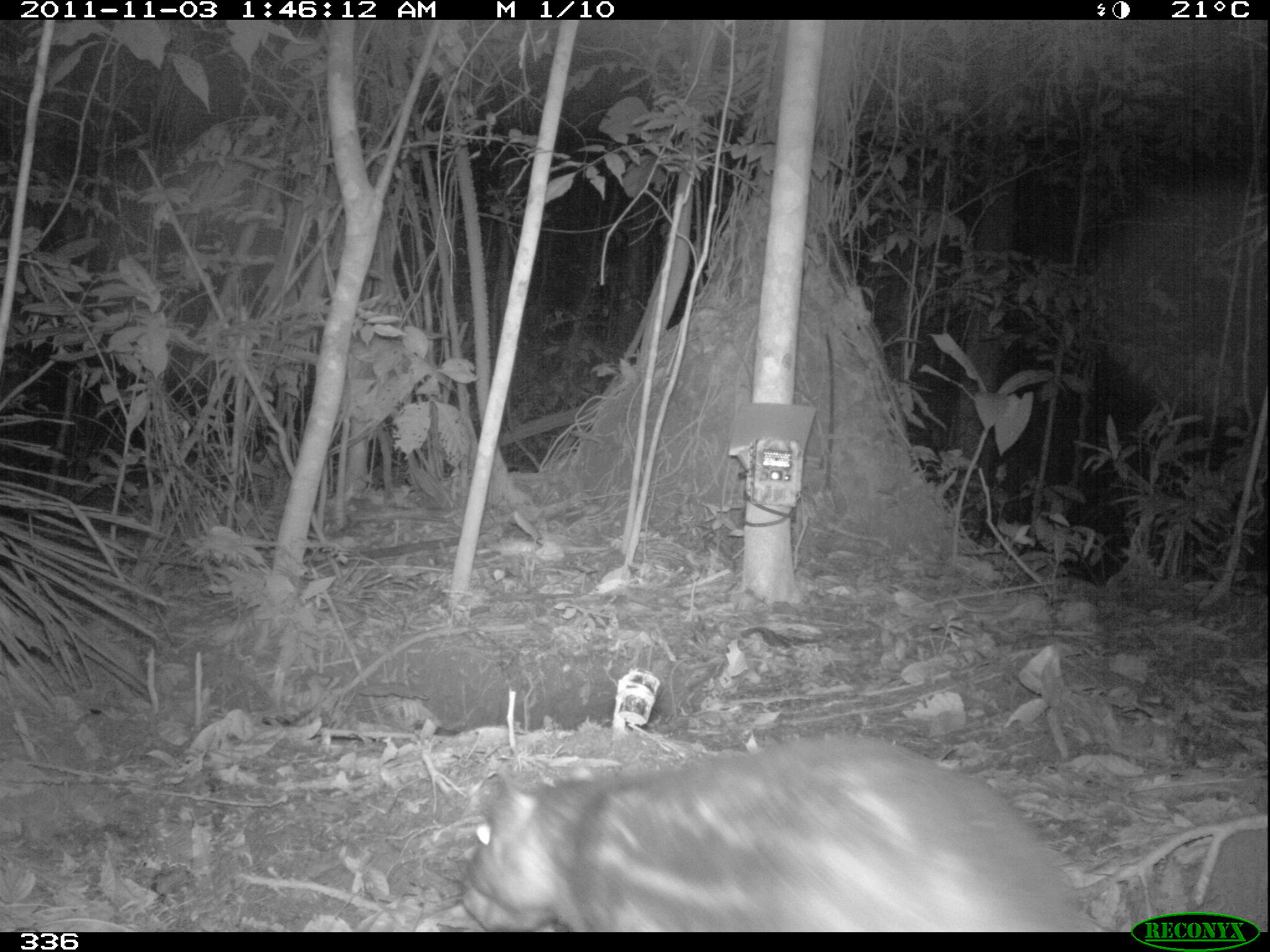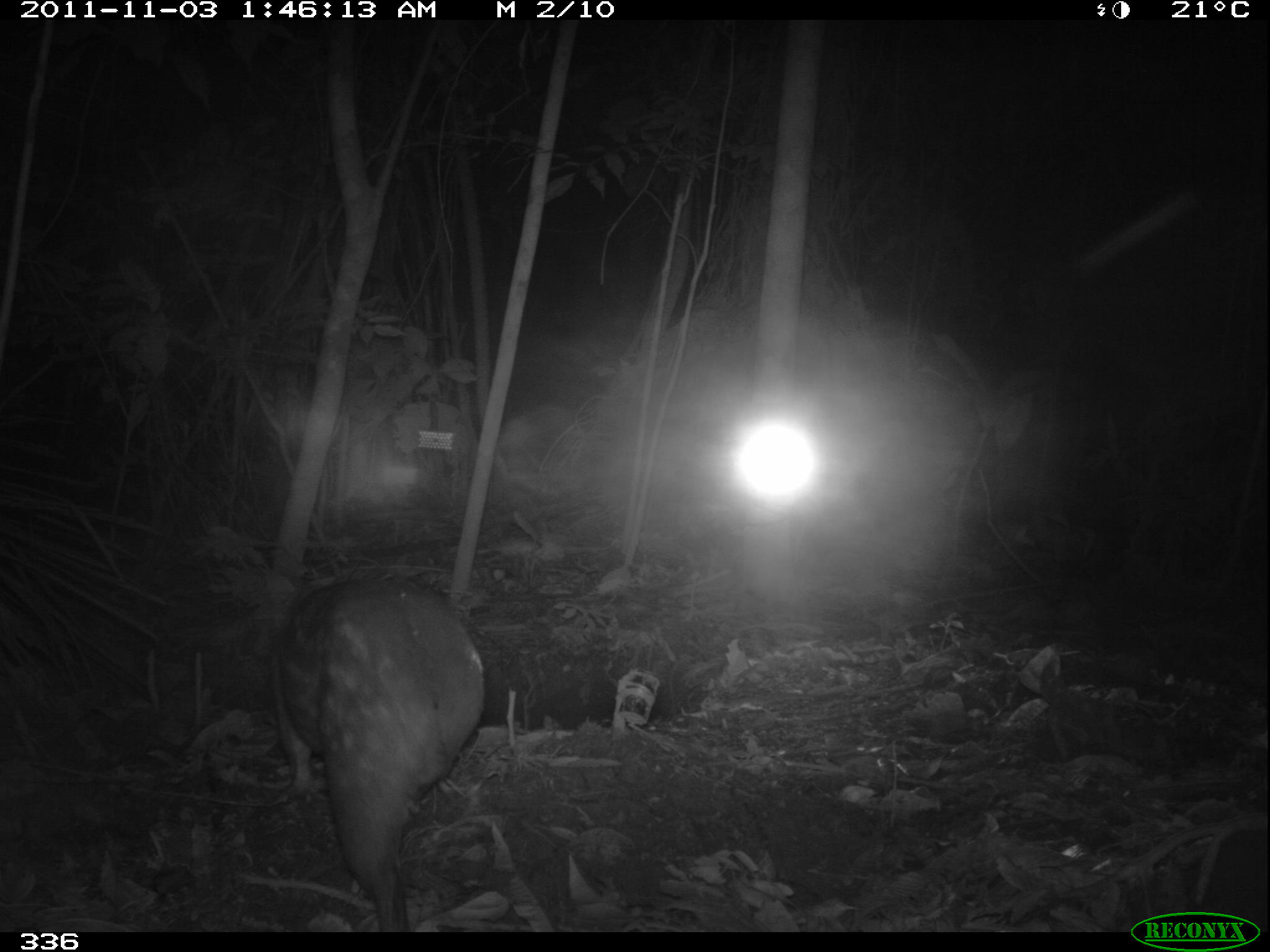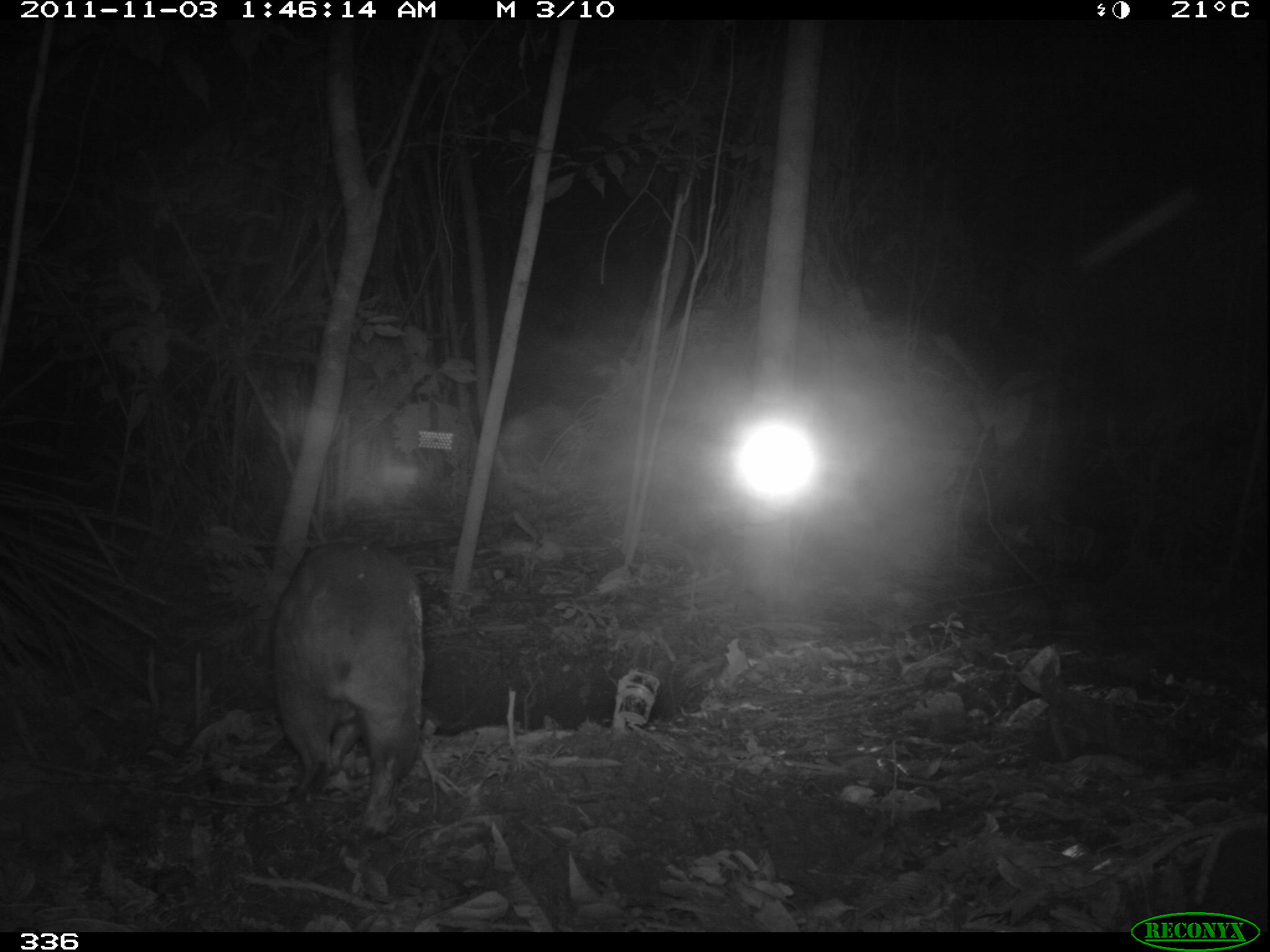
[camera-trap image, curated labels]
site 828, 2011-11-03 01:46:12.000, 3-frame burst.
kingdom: Animalia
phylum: Chordata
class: Mammalia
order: Rodentia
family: Cuniculidae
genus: Cuniculus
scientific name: Cuniculus paca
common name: spotted paca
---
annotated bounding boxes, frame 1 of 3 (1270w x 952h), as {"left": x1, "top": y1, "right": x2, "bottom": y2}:
cuniculus paca: {"left": 461, "top": 738, "right": 1101, "bottom": 932}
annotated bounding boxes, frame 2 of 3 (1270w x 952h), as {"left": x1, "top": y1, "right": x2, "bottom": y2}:
cuniculus paca: {"left": 270, "top": 574, "right": 485, "bottom": 931}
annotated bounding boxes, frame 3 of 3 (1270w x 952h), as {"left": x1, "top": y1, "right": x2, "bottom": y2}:
cuniculus paca: {"left": 272, "top": 540, "right": 424, "bottom": 833}